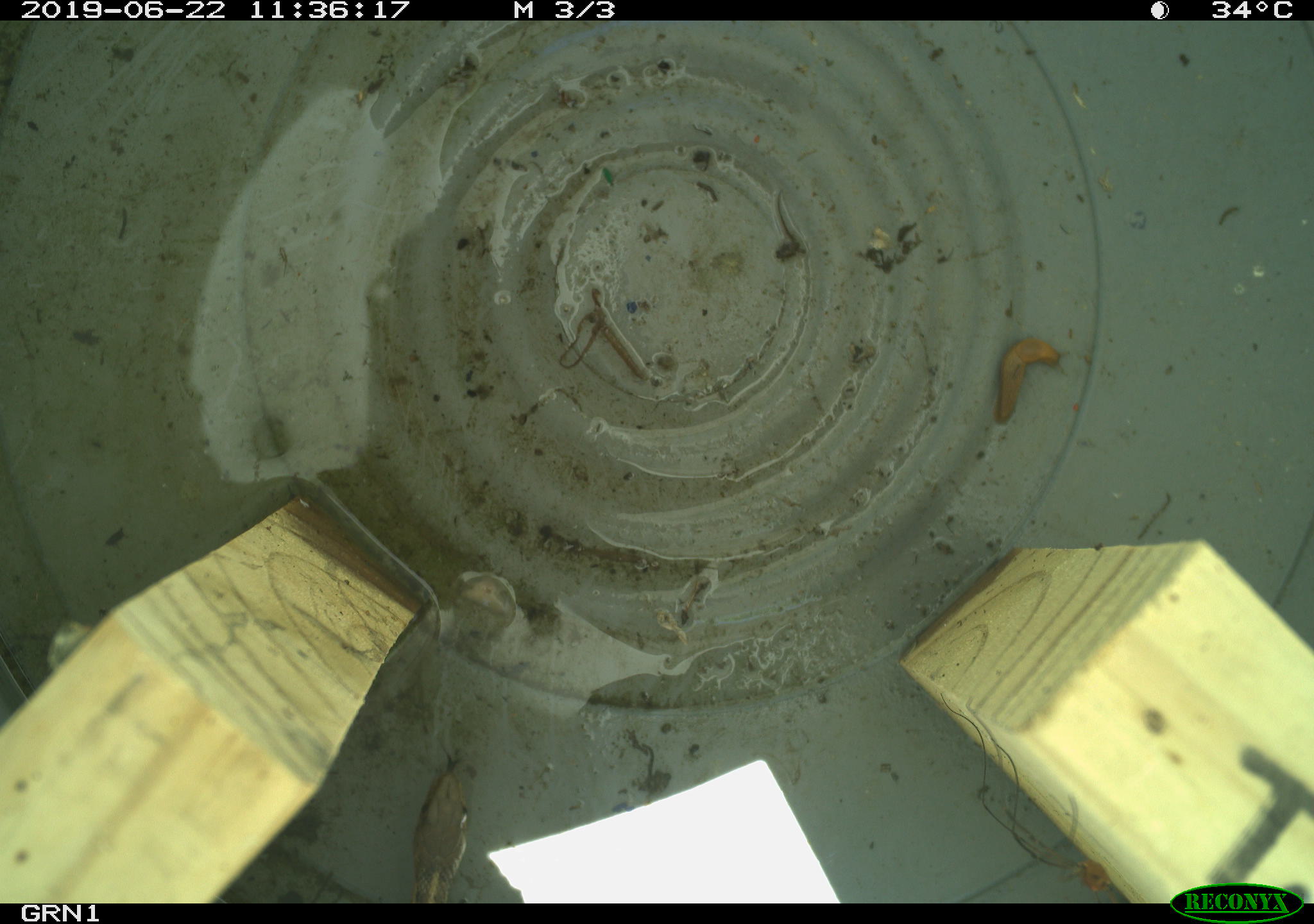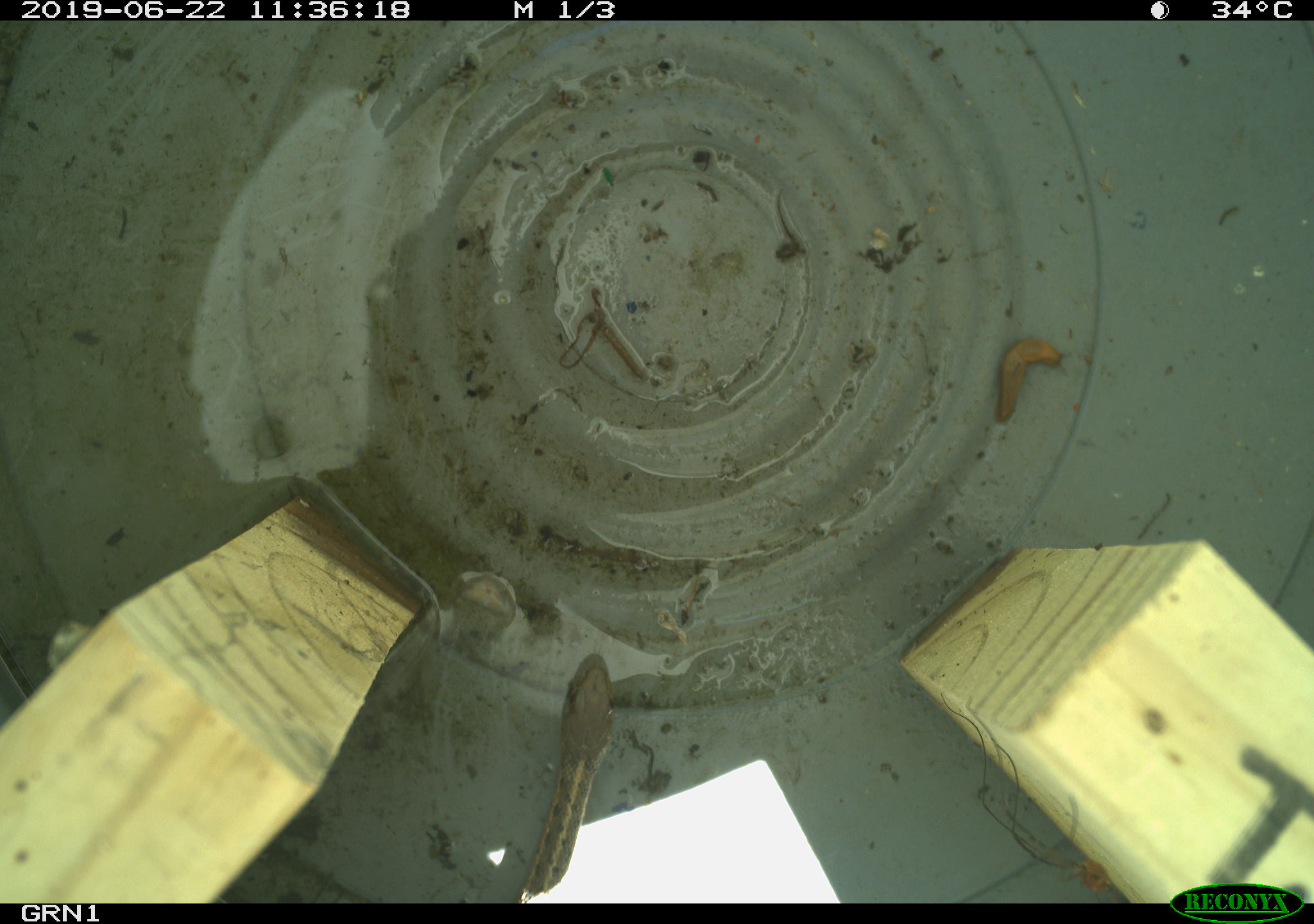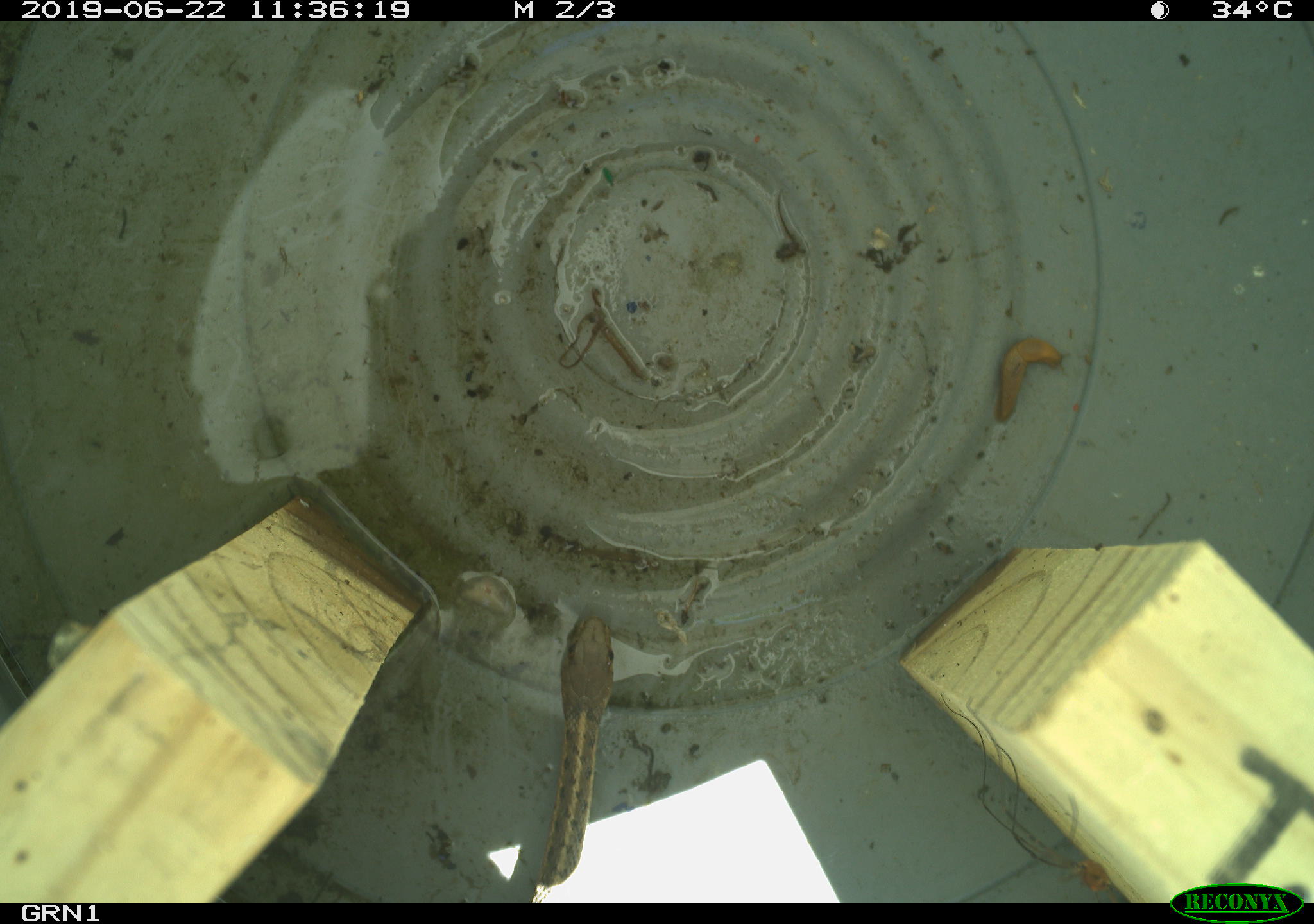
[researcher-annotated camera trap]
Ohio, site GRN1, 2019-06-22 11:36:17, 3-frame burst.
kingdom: Animalia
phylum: Chordata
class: Reptilia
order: Squamata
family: Colubridae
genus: Thamnophis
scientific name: Thamnophis sirtalis sirtalis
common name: eastern gartersnake